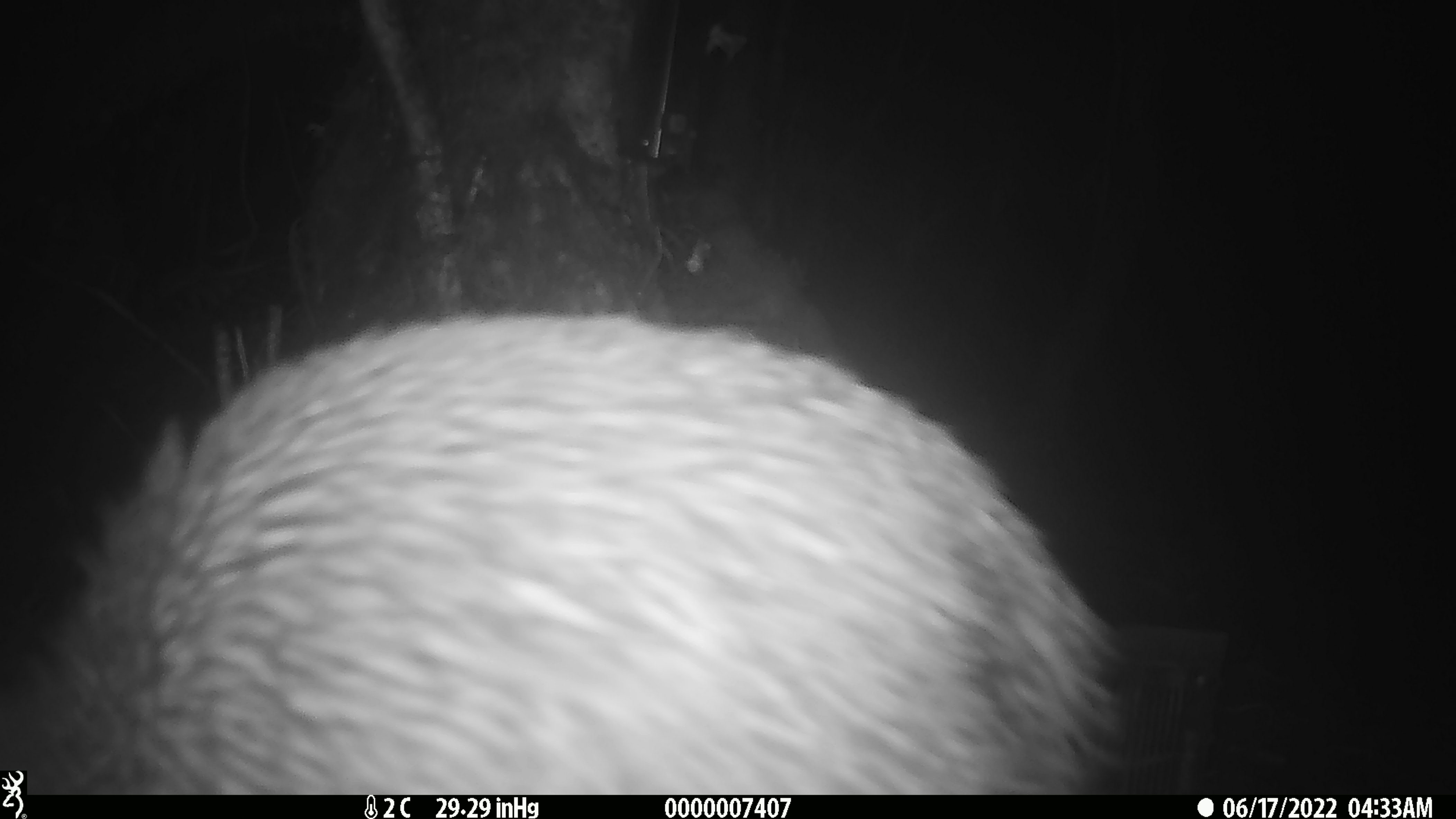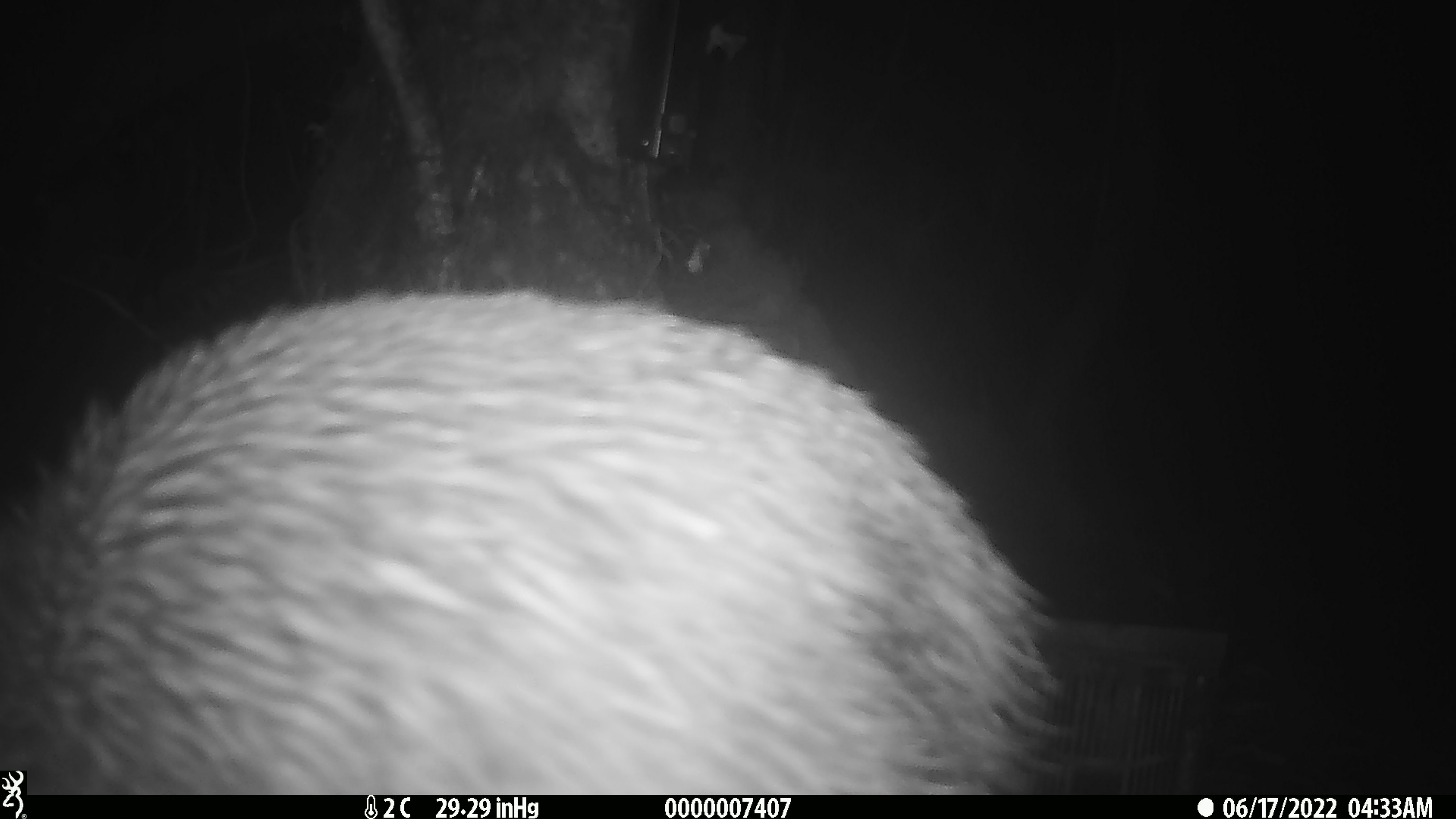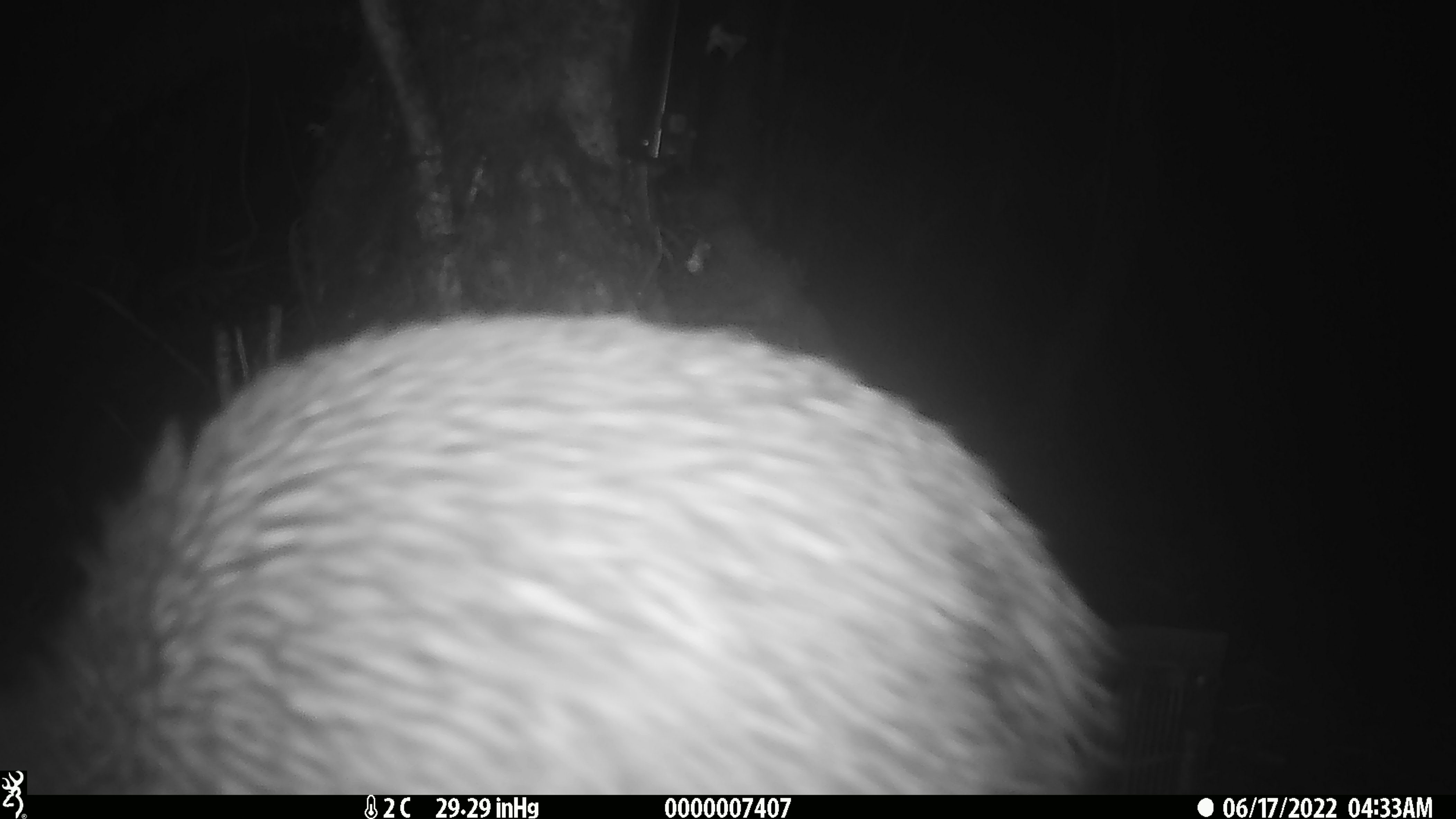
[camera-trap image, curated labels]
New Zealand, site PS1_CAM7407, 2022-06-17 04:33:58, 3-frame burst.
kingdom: Animalia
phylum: Chordata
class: Aves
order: Apterygiformes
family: Apterygidae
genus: Apteryx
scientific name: Apteryx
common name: kiwi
Kiwi (Apteryx).